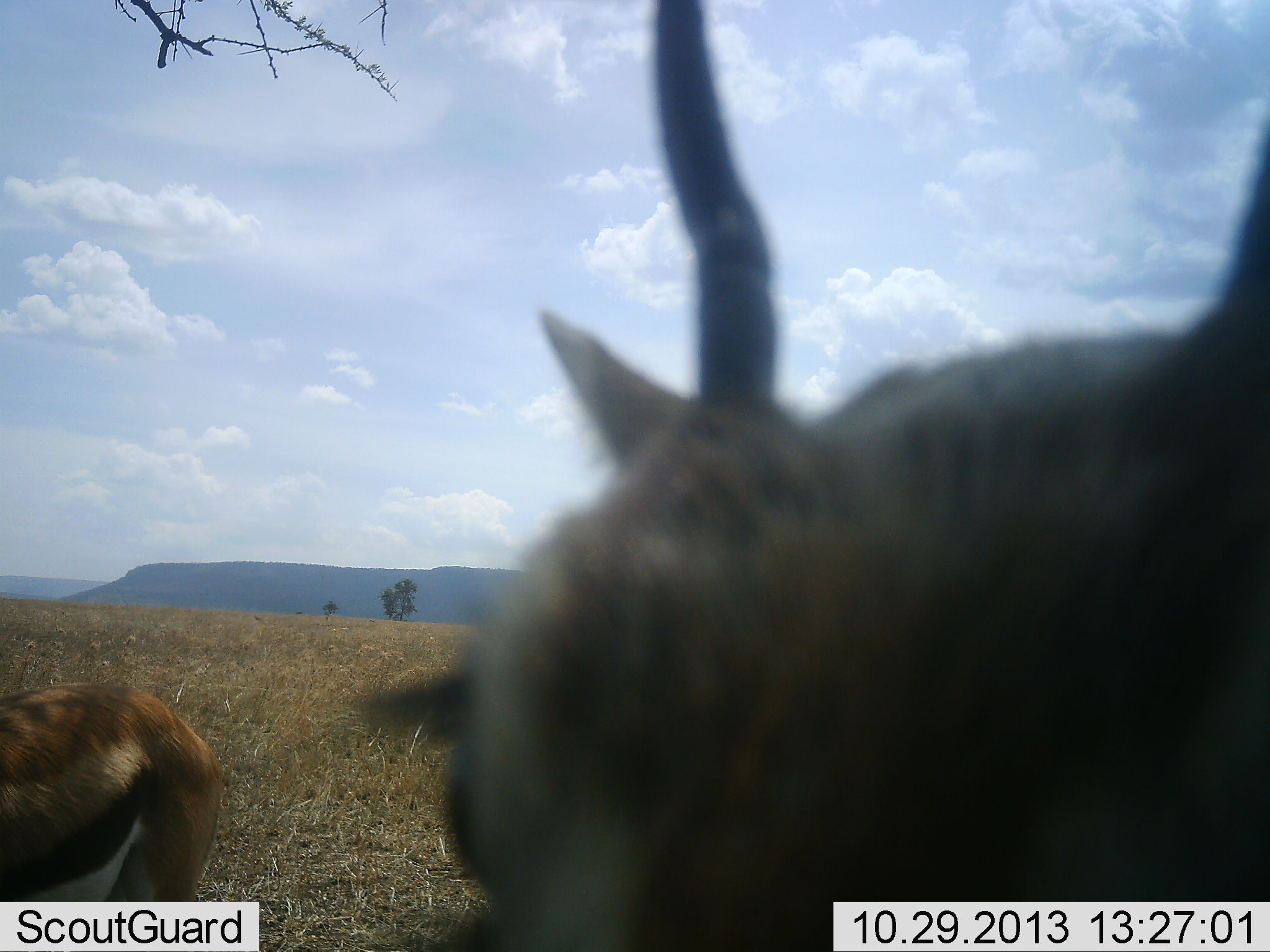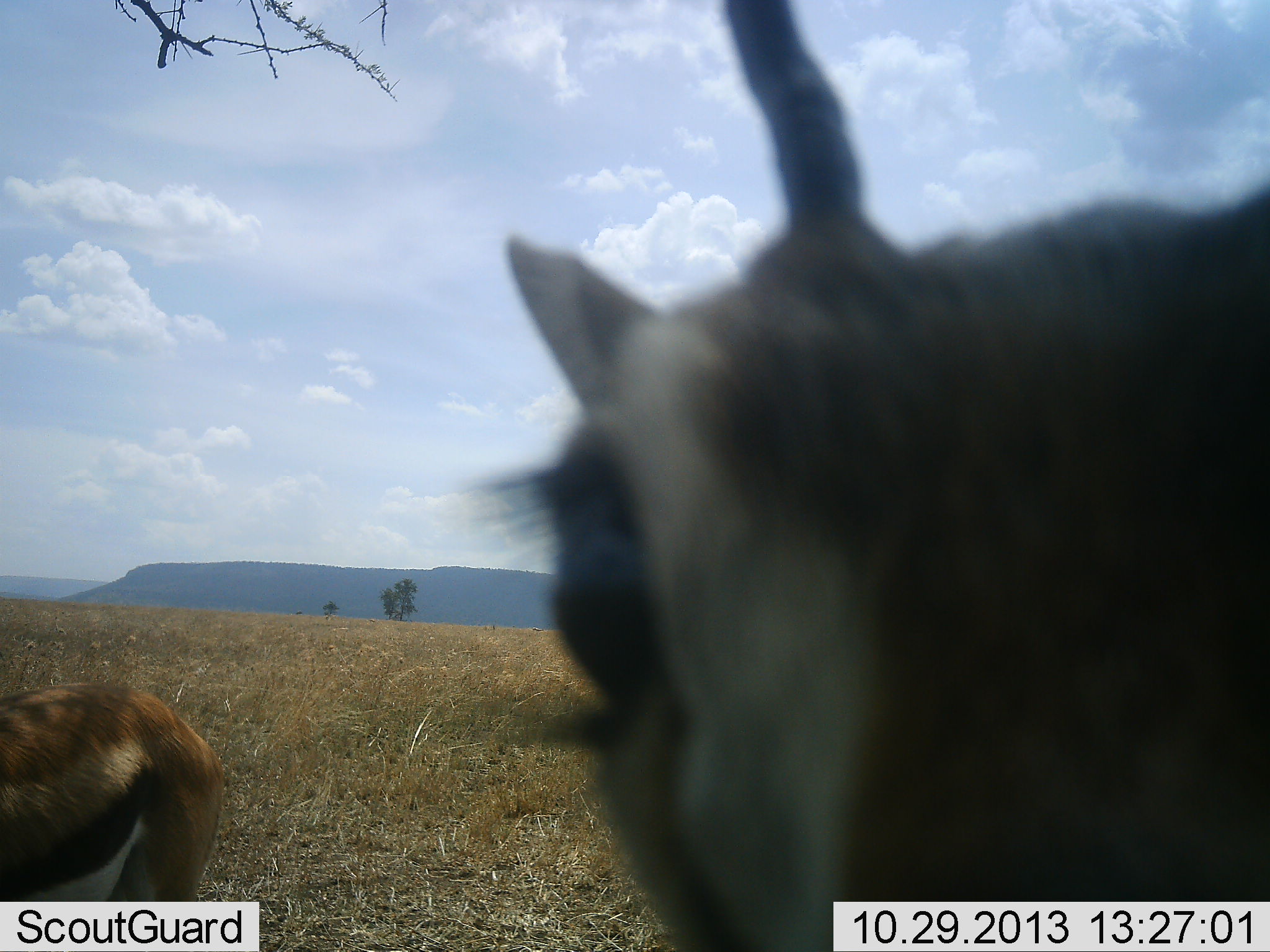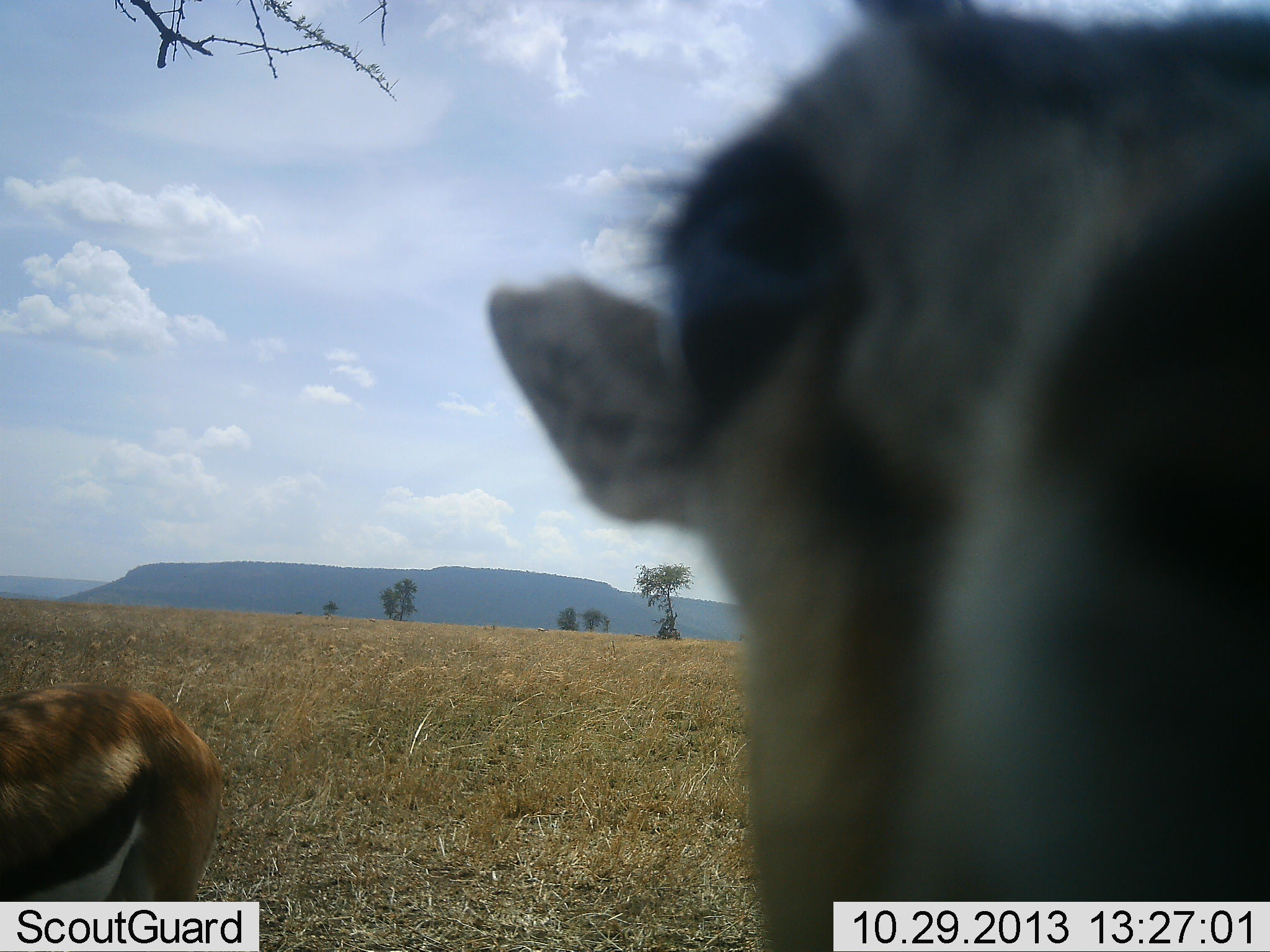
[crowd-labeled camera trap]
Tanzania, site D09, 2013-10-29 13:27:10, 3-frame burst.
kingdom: Animalia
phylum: Chordata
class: Mammalia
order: Artiodactyla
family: Bovidae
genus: Eudorcas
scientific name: Eudorcas thomsonii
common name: thomson's gazelle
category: gazellethomsons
Gazellethomsons (thomson's gazelle) (Eudorcas thomsonii), count 2. Behavior (volunteer vote fractions): standing 87%, resting 0%, moving 6%, interacting 13%. Young present (vote fraction): 0%. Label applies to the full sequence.